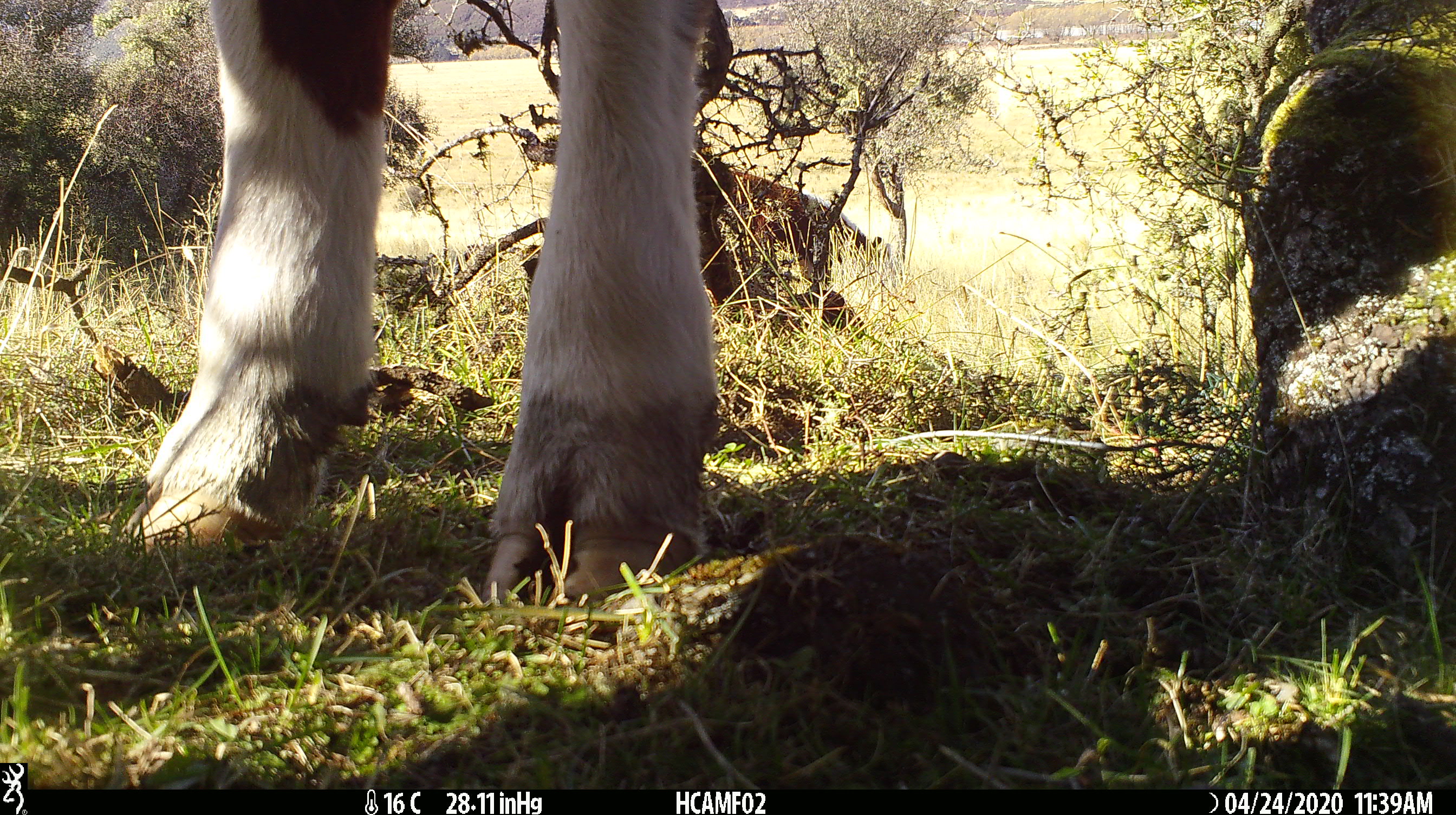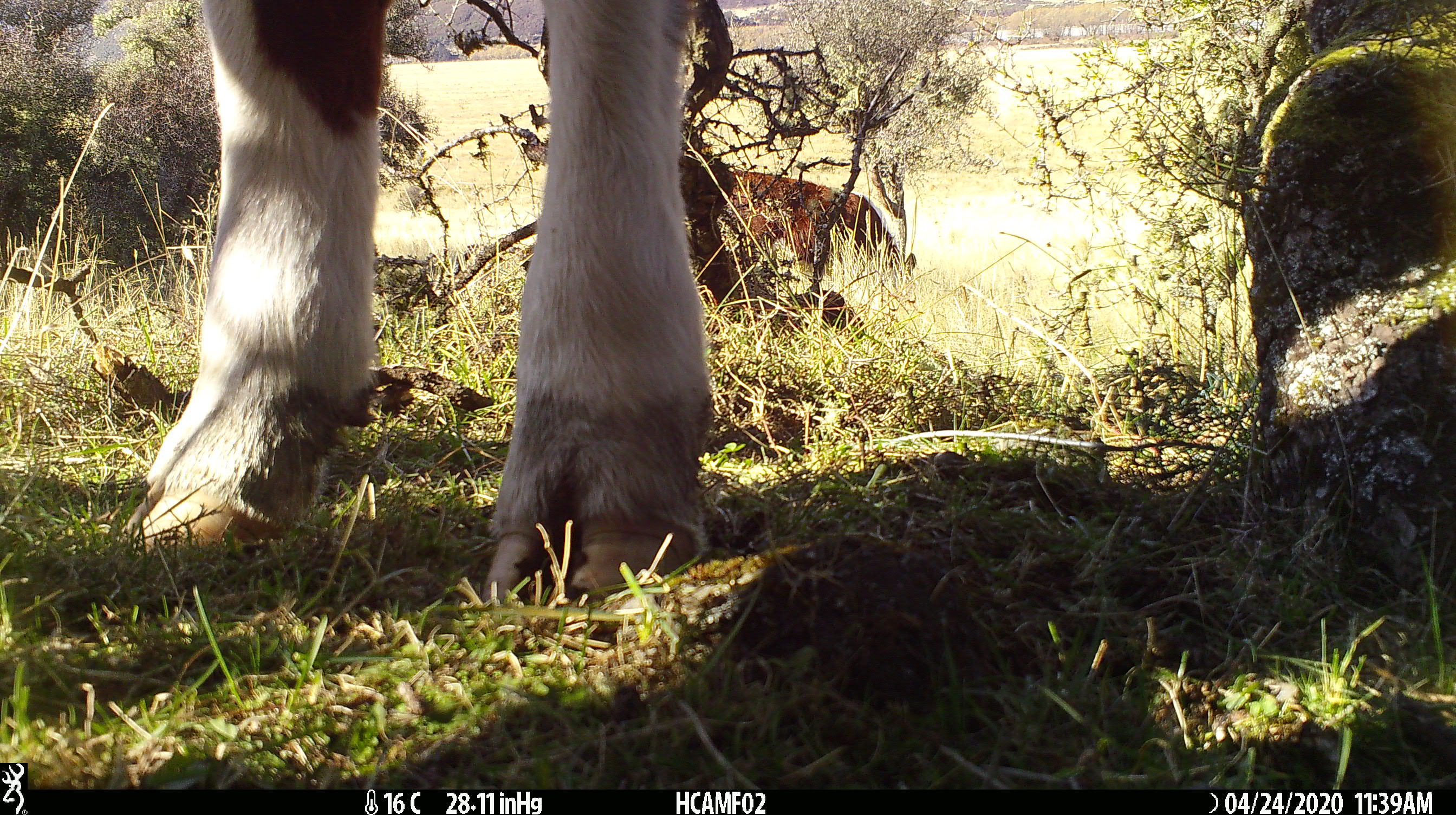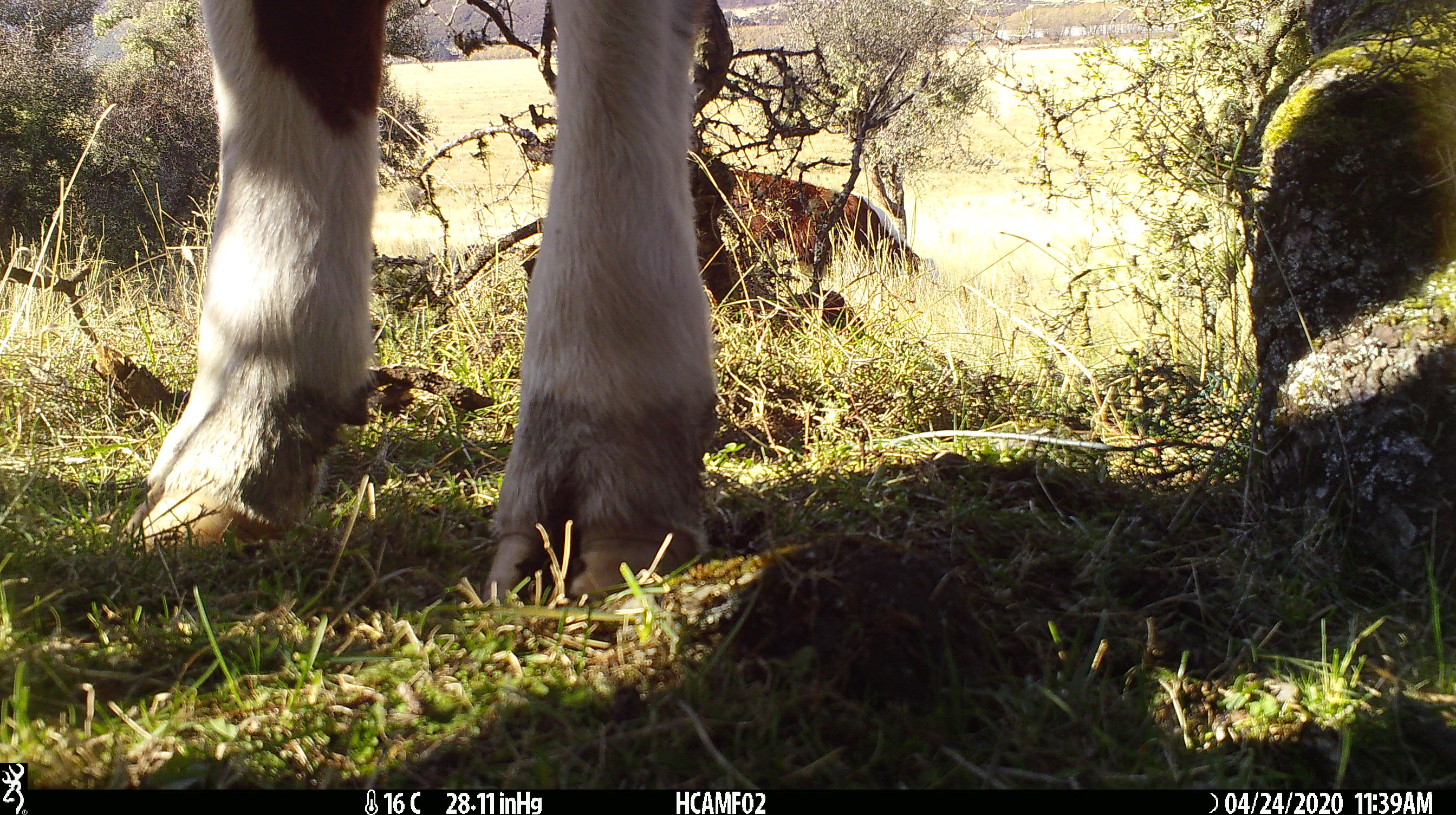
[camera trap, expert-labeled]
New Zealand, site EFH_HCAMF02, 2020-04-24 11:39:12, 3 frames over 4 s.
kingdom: Animalia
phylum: Chordata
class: Mammalia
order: Artiodactyla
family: Bovidae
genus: Bos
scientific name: Bos taurus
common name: domestic cow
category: cow